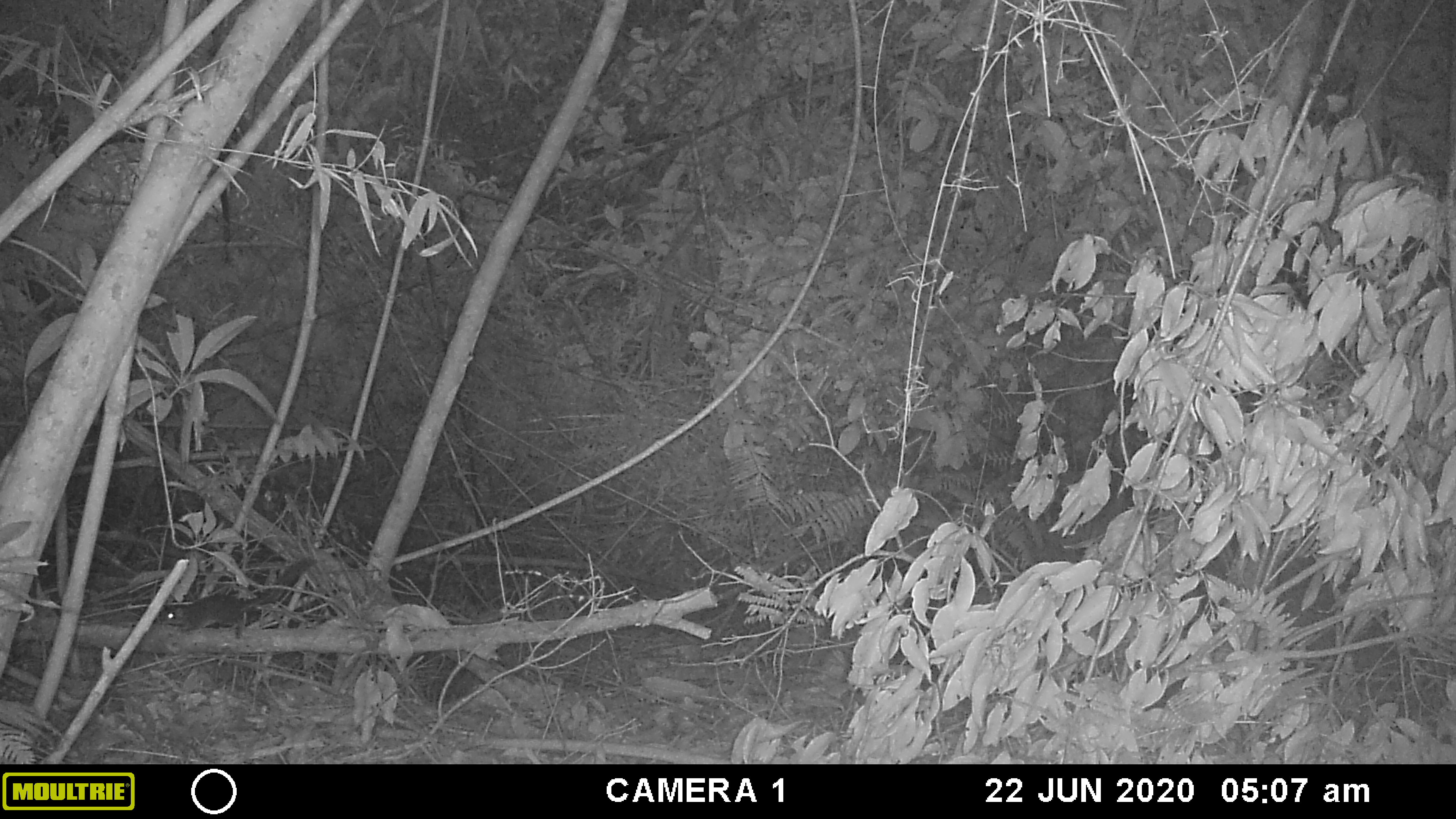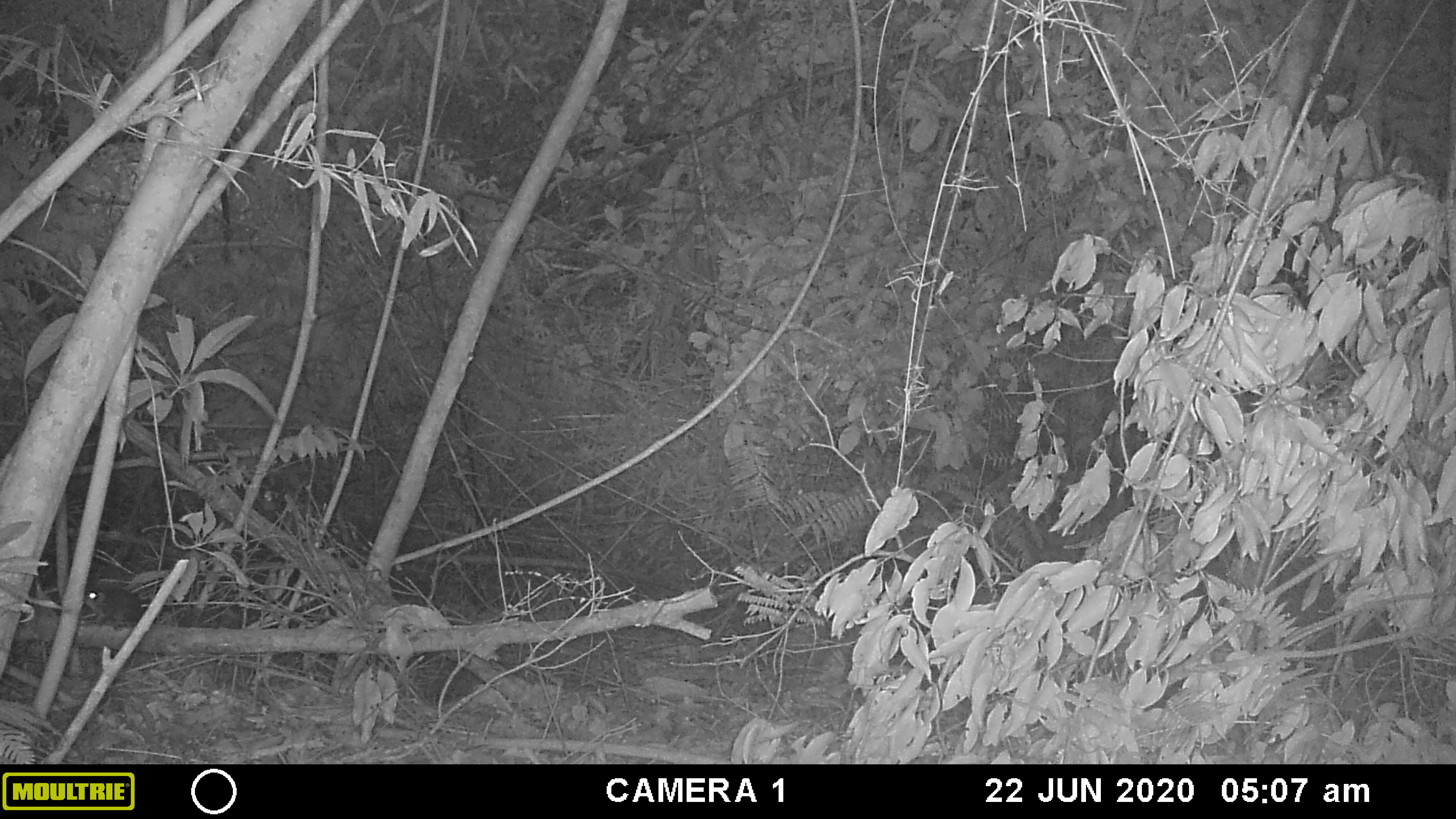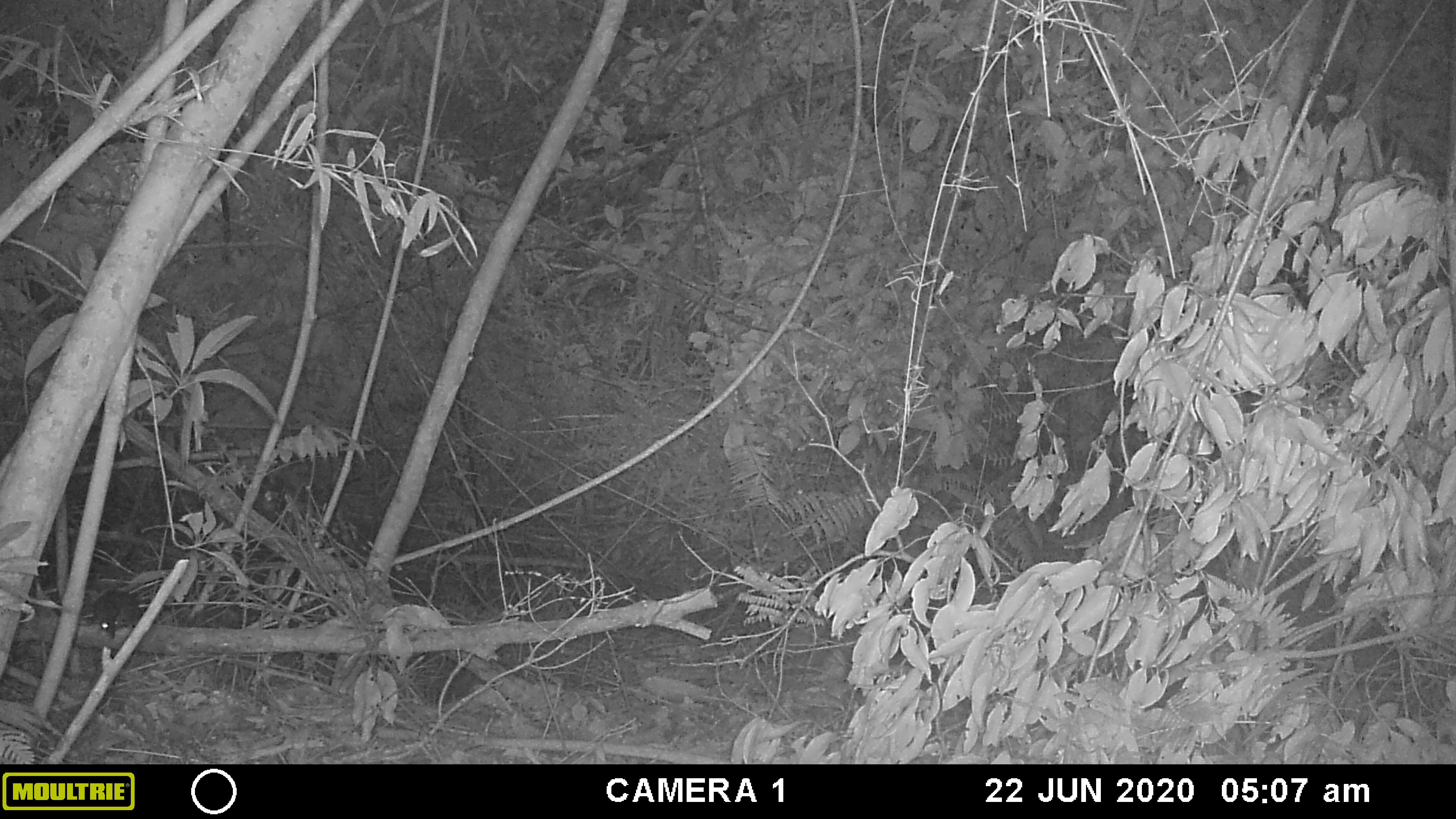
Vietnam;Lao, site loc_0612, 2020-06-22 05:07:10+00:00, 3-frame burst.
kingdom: Animalia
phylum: Chordata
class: Mammalia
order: Rodentia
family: Sciuridae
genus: Sciurus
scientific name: Sciurus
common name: squirrel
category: unidentified squirrel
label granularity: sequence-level